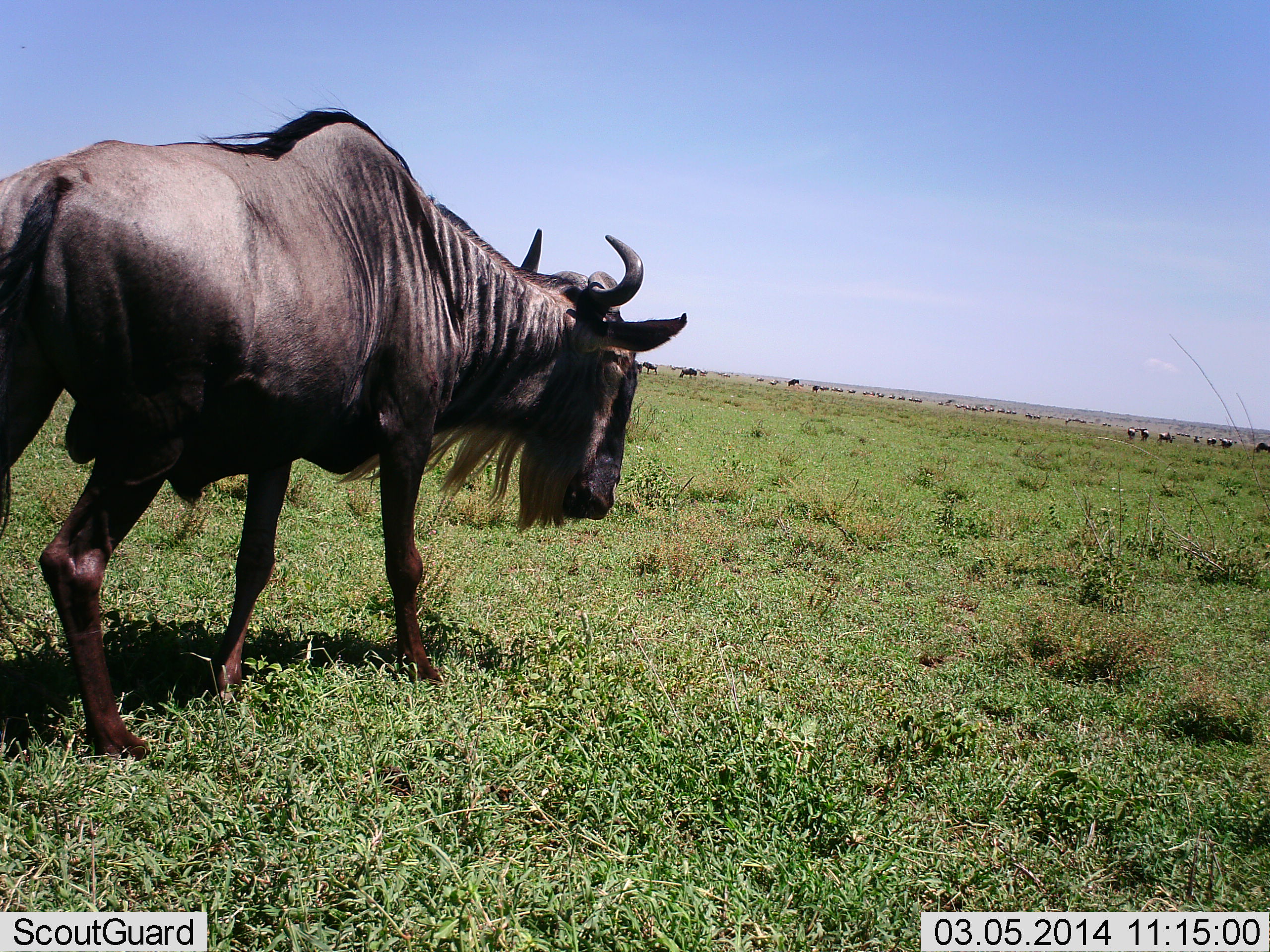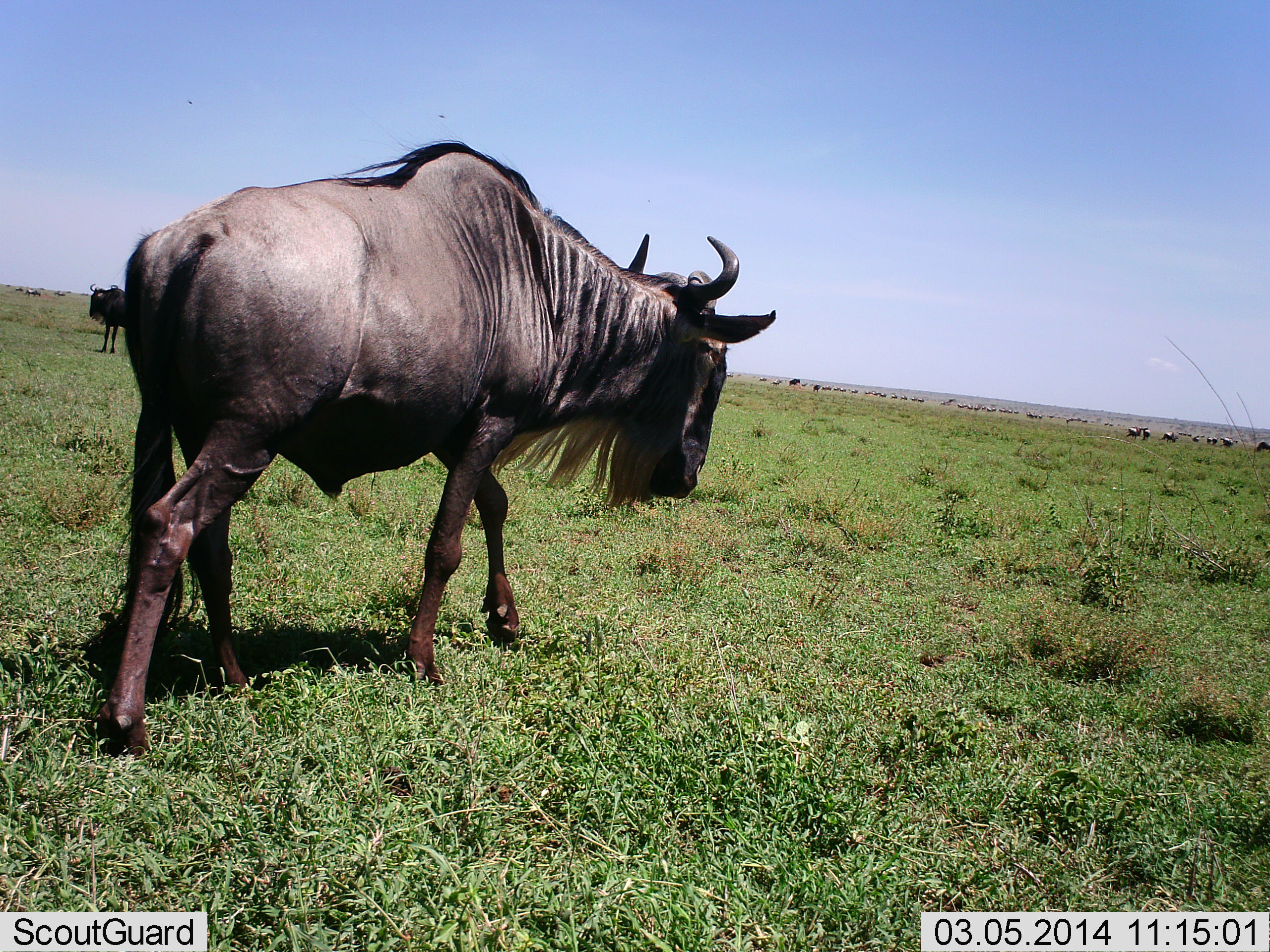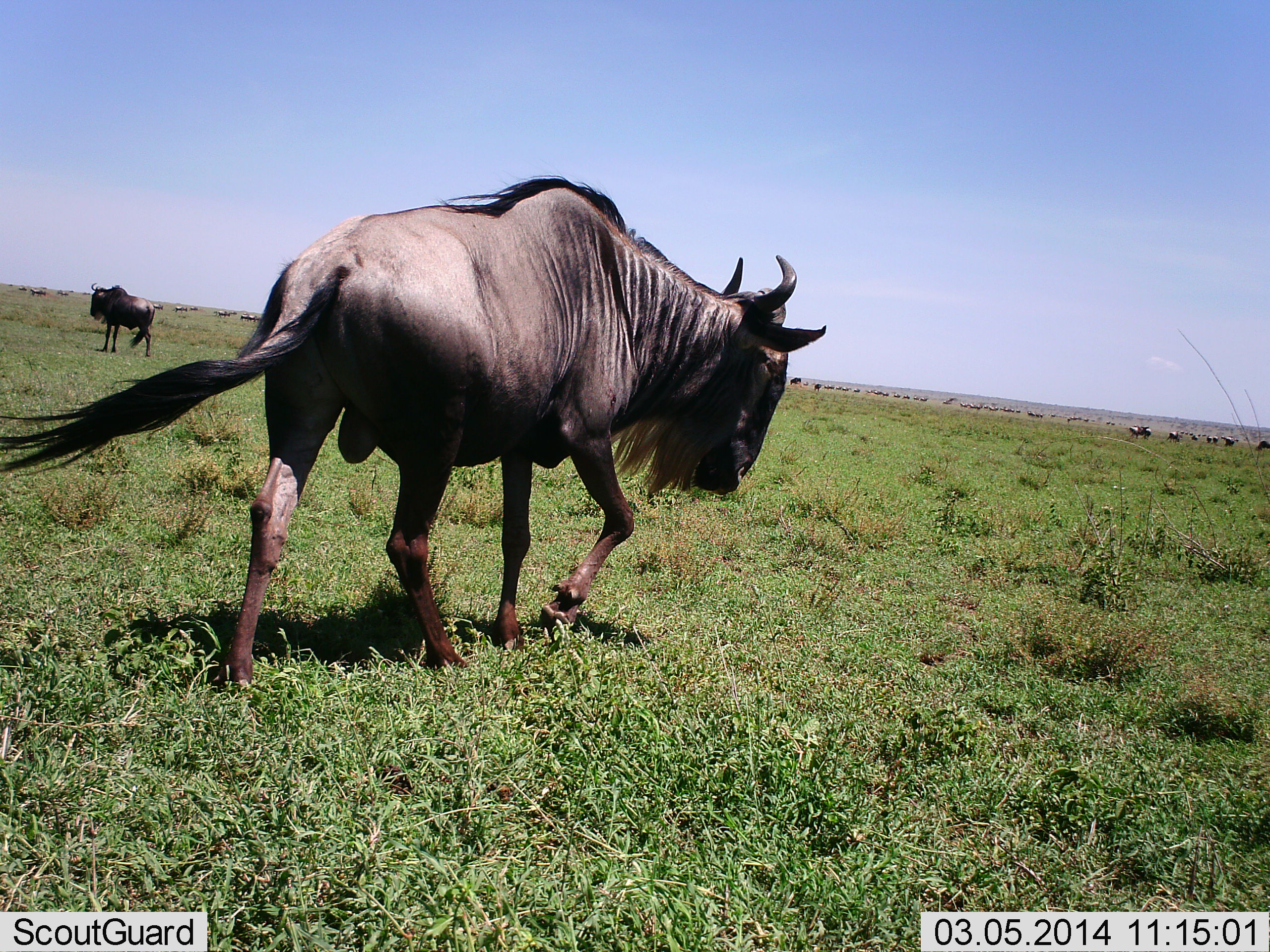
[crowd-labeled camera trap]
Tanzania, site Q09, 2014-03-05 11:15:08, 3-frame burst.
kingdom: Animalia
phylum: Chordata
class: Mammalia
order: Artiodactyla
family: Bovidae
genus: Connochaetes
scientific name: Connochaetes taurinus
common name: blue wildebeest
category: wildebeest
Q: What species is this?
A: Wildebeest (blue wildebeest) (Connochaetes taurinus).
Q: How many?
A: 11-50.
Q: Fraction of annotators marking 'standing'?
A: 50%.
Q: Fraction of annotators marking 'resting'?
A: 0%.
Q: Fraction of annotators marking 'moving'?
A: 100%.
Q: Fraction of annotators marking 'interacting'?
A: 0%.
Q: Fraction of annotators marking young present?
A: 0%.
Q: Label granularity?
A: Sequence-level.